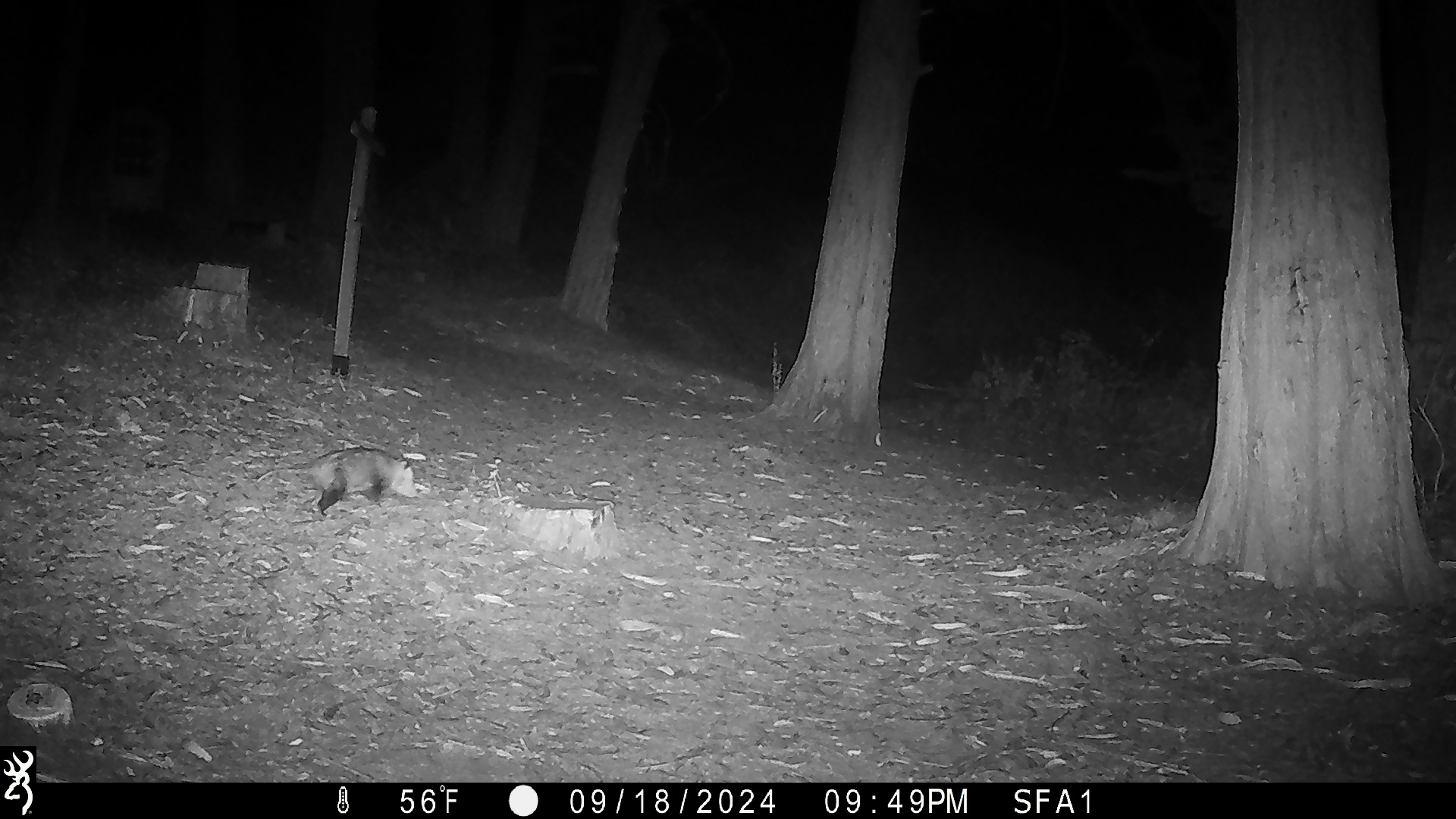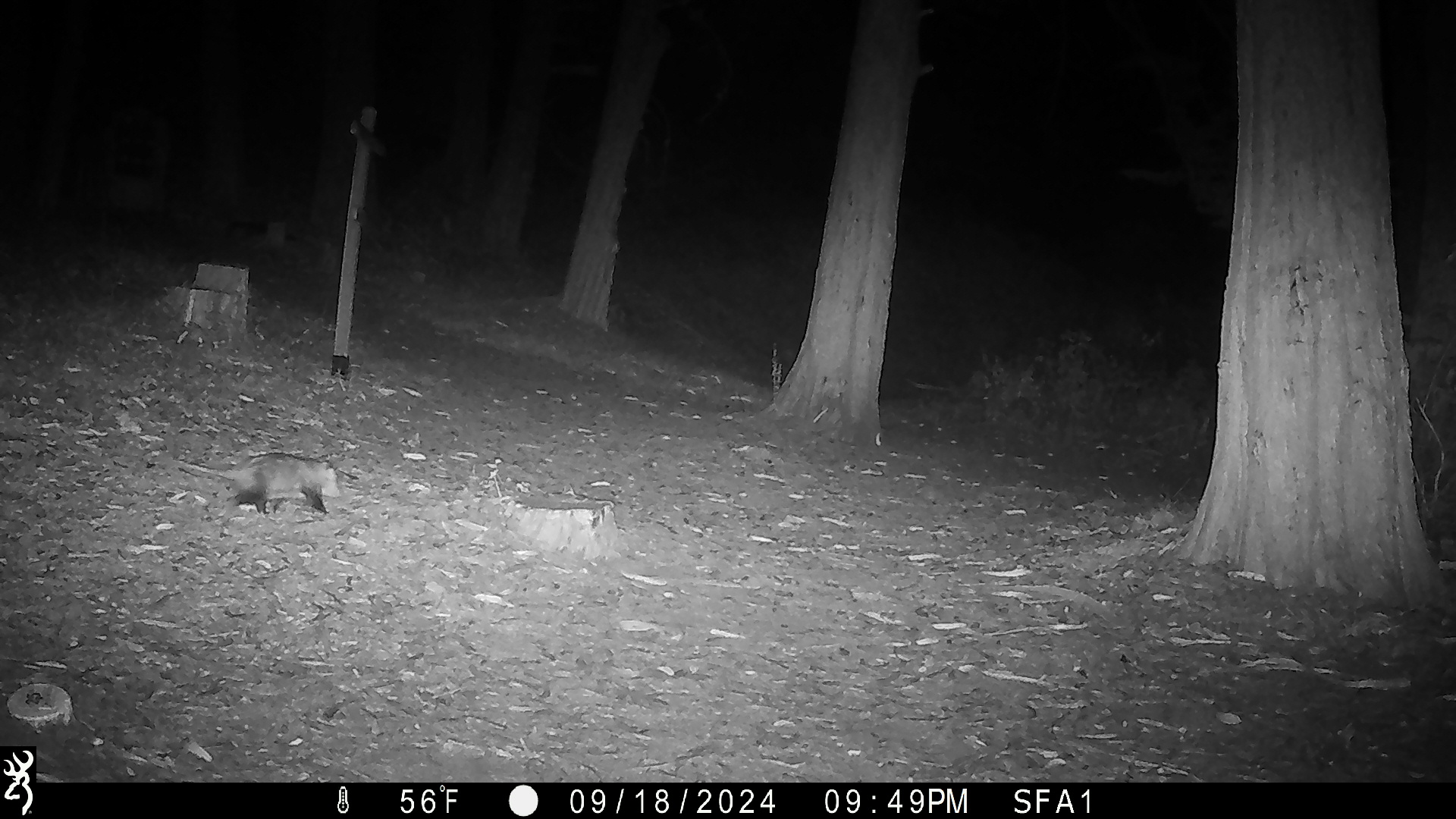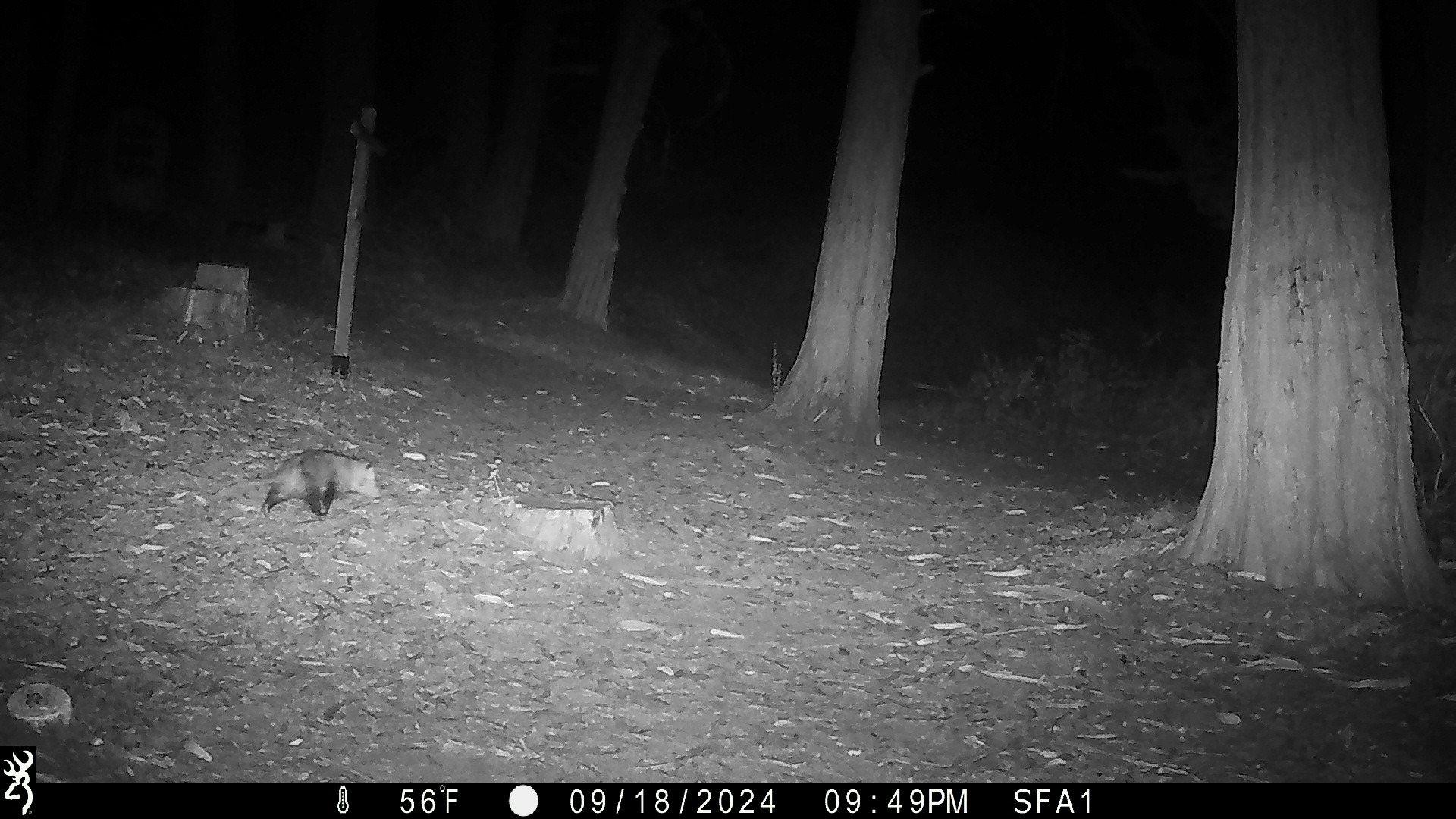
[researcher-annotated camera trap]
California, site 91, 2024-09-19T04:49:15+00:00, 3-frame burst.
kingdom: Animalia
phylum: Chordata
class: Mammalia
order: Didelphimorphia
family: Didelphidae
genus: Didelphis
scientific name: Didelphis virginiana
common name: virginia opossum